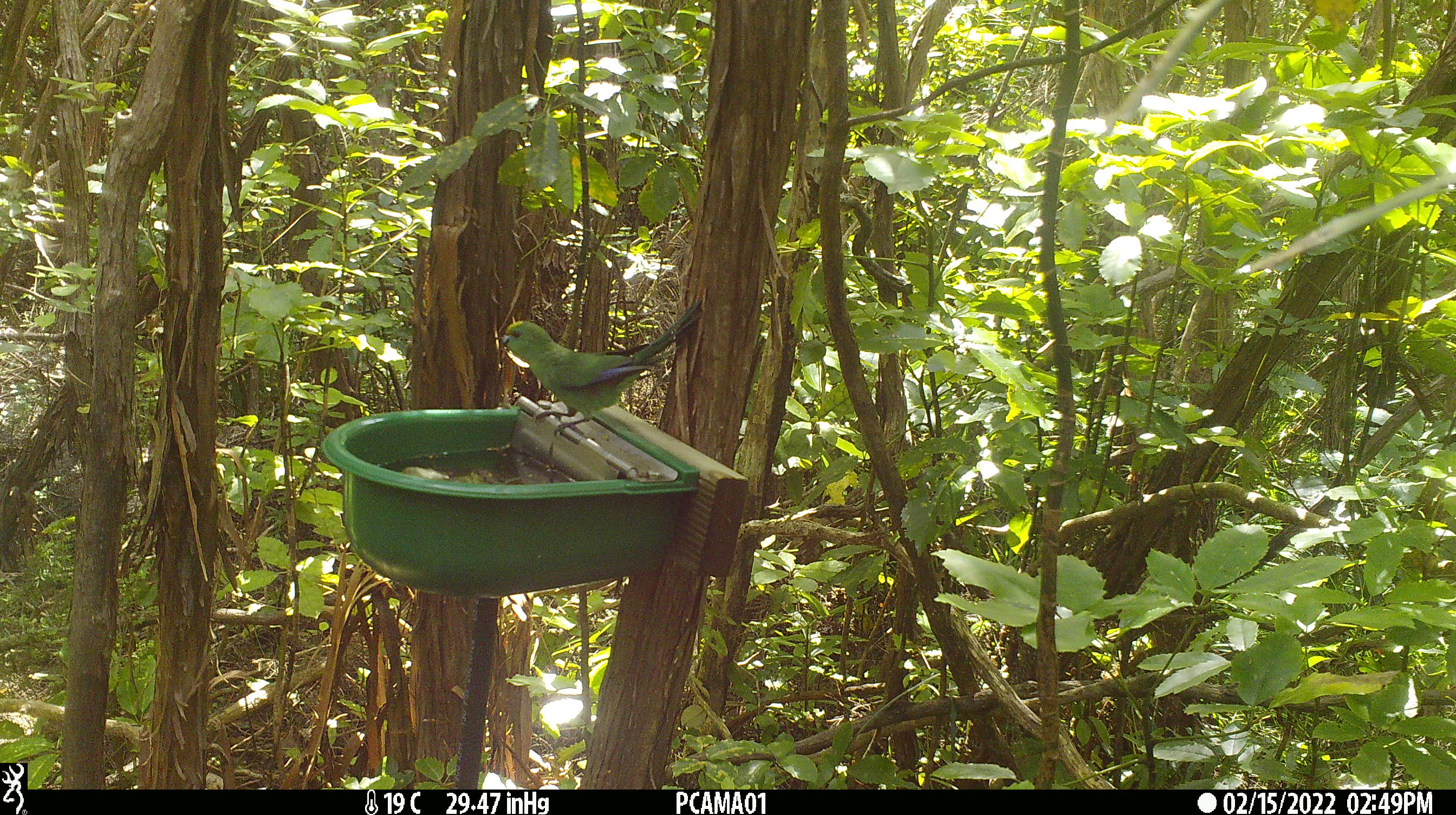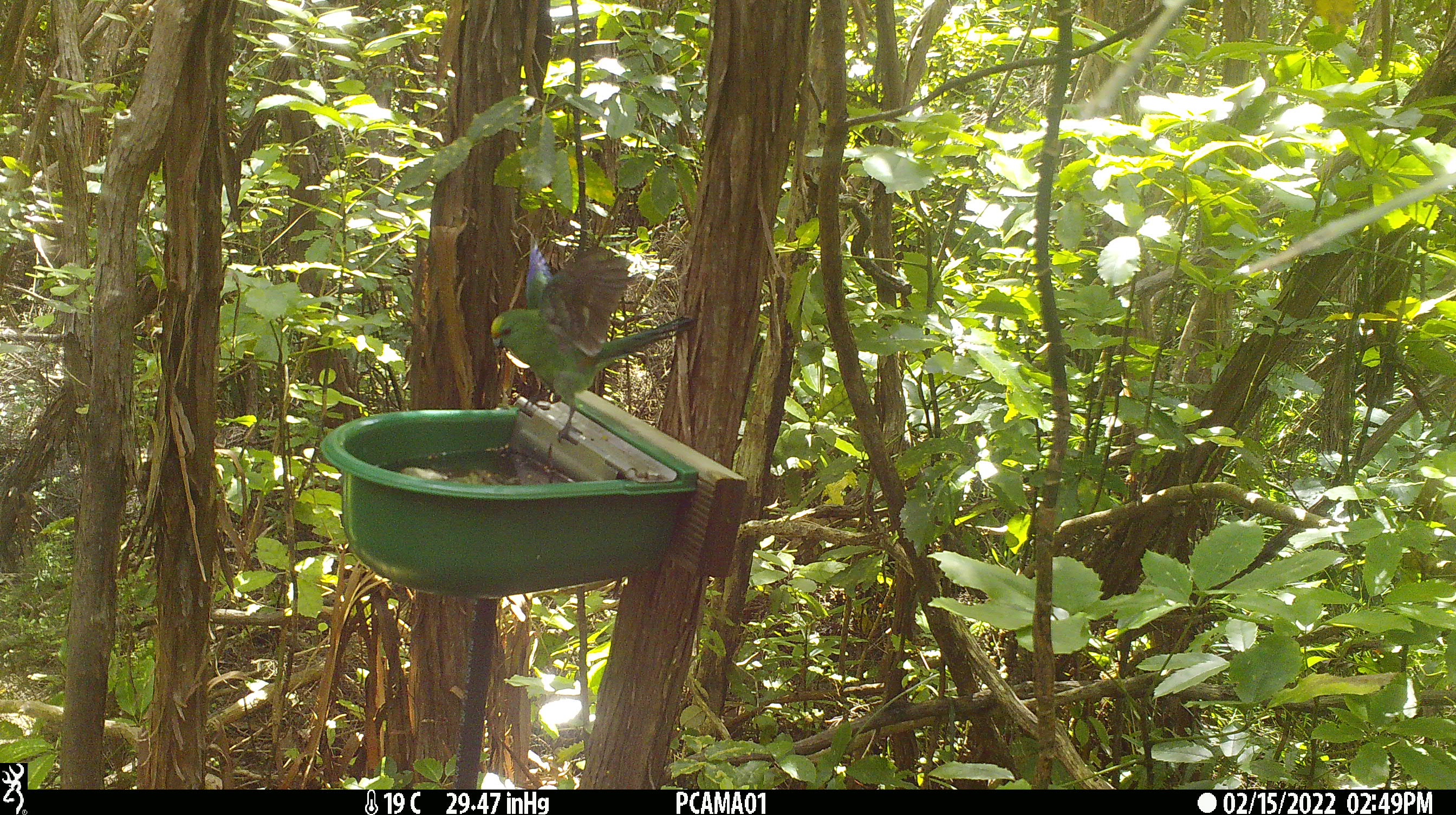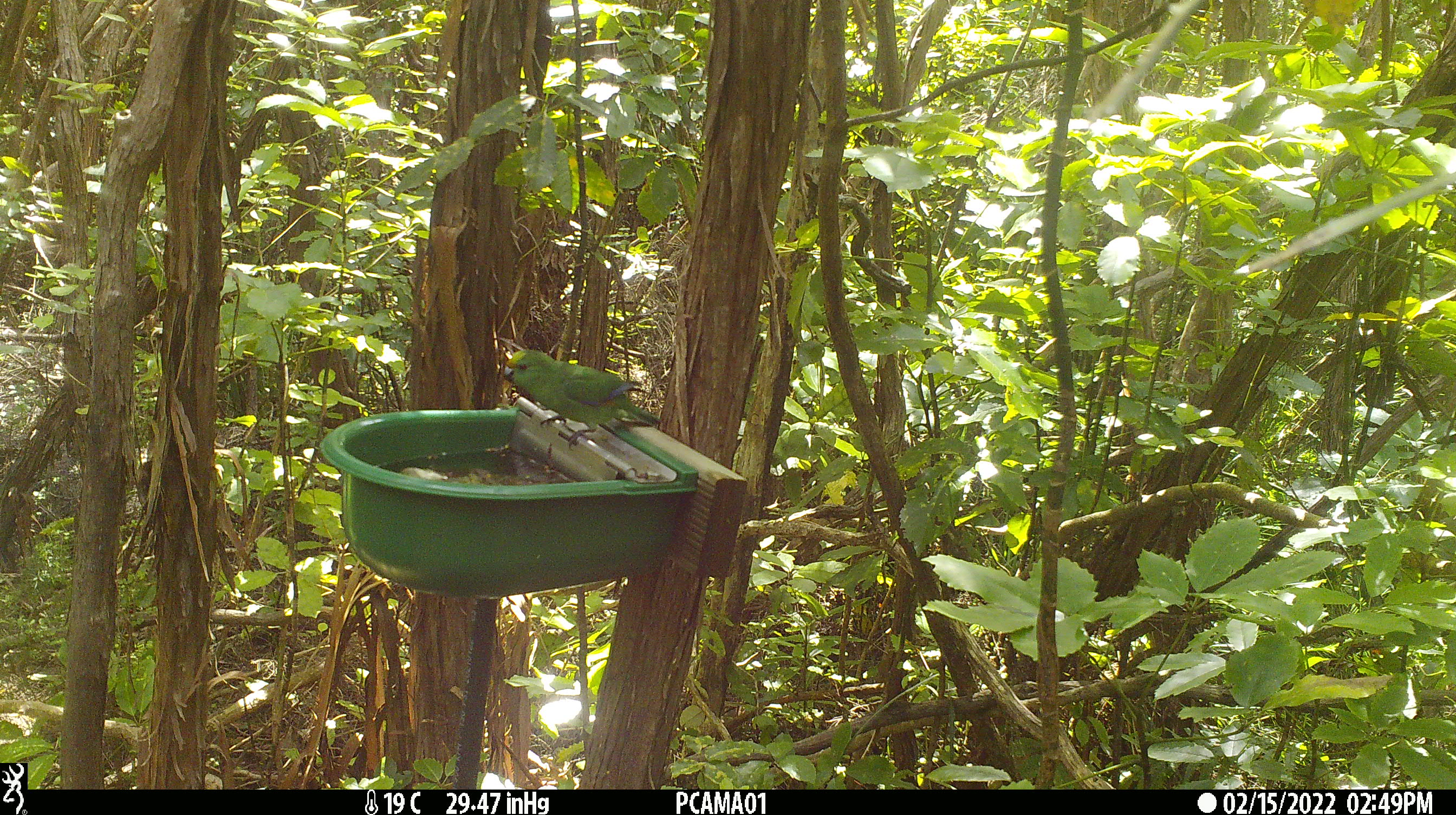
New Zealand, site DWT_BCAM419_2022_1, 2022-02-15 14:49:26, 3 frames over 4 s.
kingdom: Animalia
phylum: Chordata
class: Aves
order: Psittaciformes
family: Psittaculidae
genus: Cyanoramphus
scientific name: Cyanoramphus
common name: parakeet